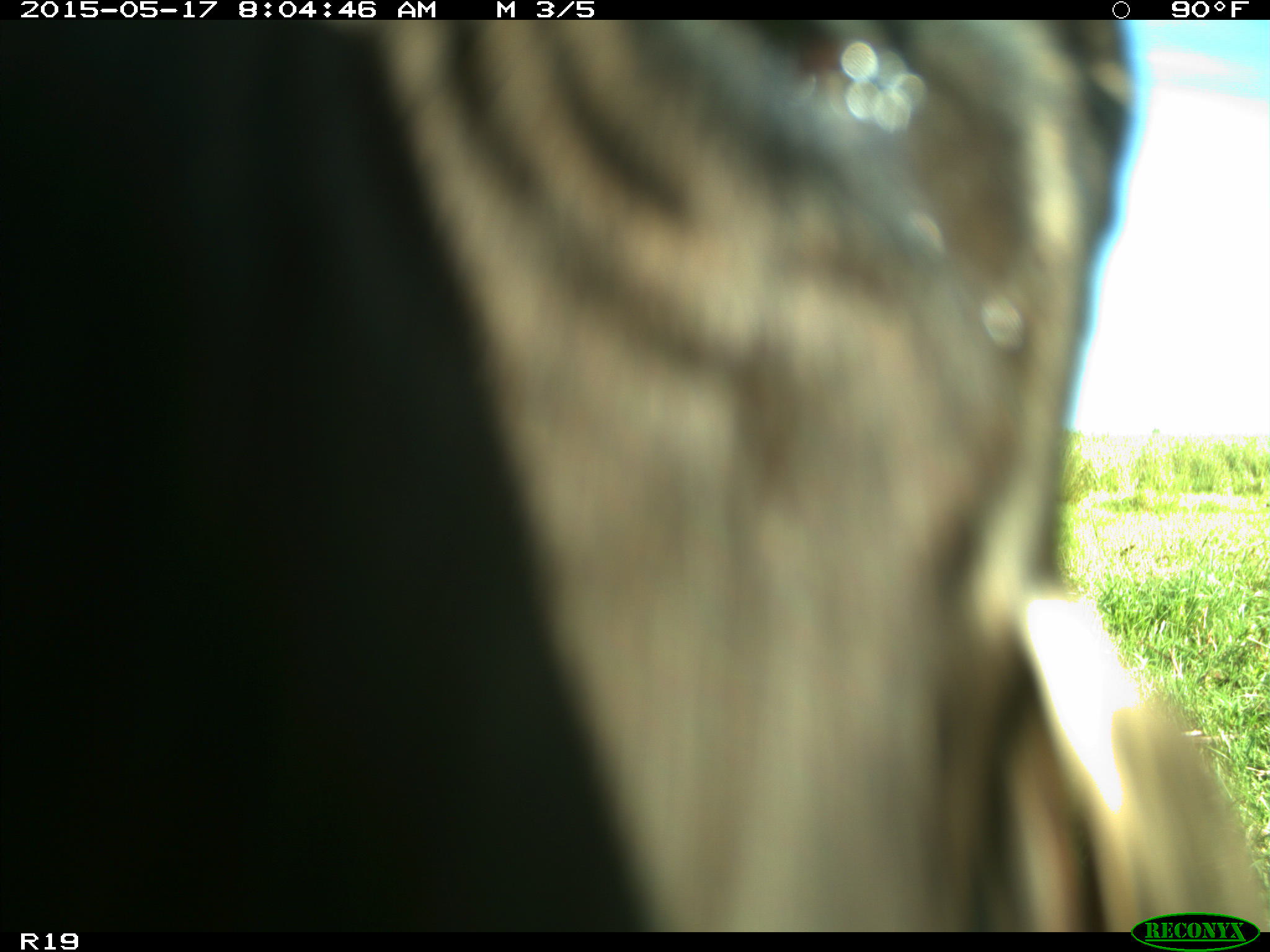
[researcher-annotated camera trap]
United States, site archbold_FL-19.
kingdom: Animalia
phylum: Chordata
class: Mammalia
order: Artiodactyla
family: Bovidae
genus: Bos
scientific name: Bos taurus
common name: domestic cow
Bos taurus (domestic cow).